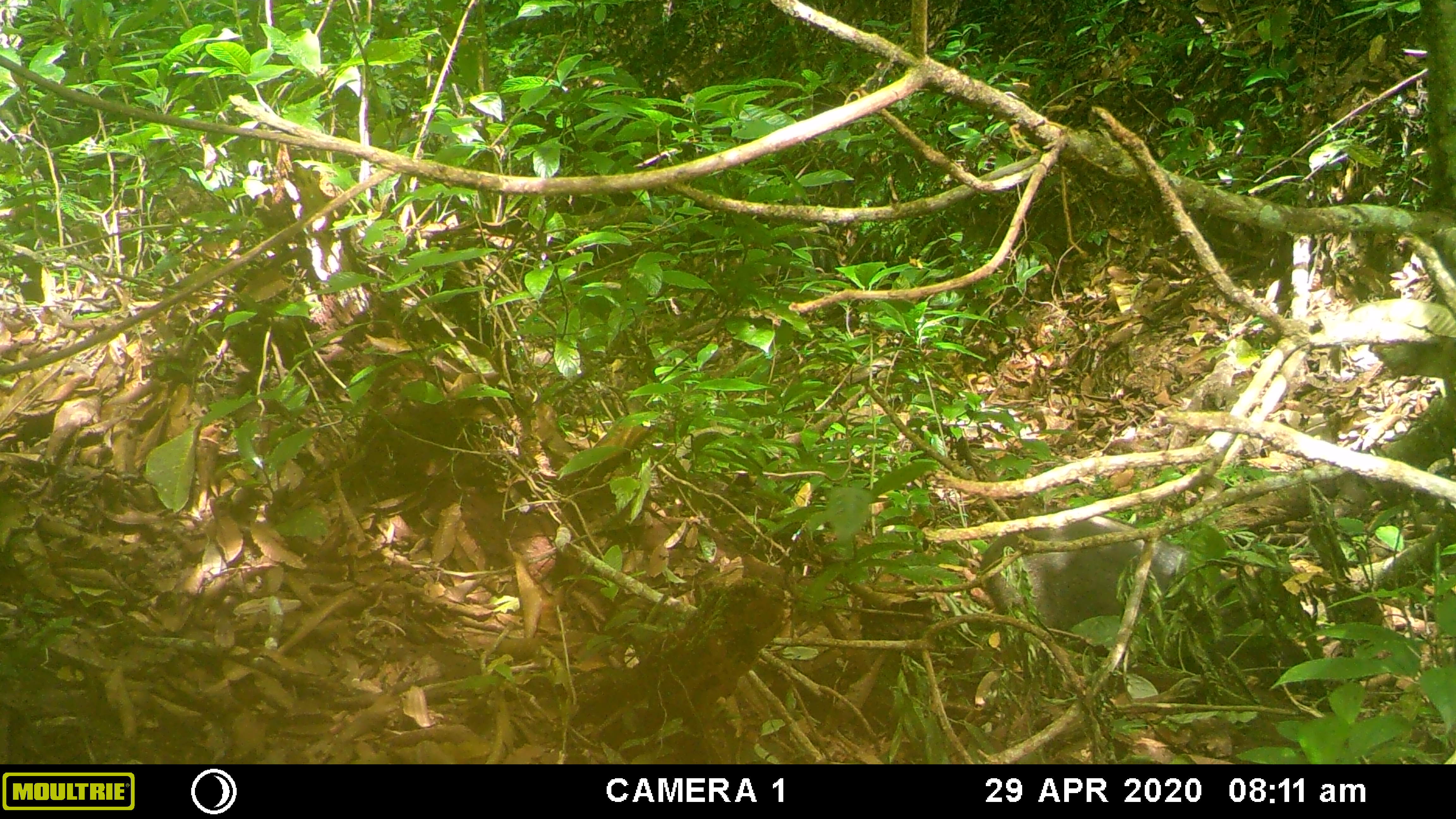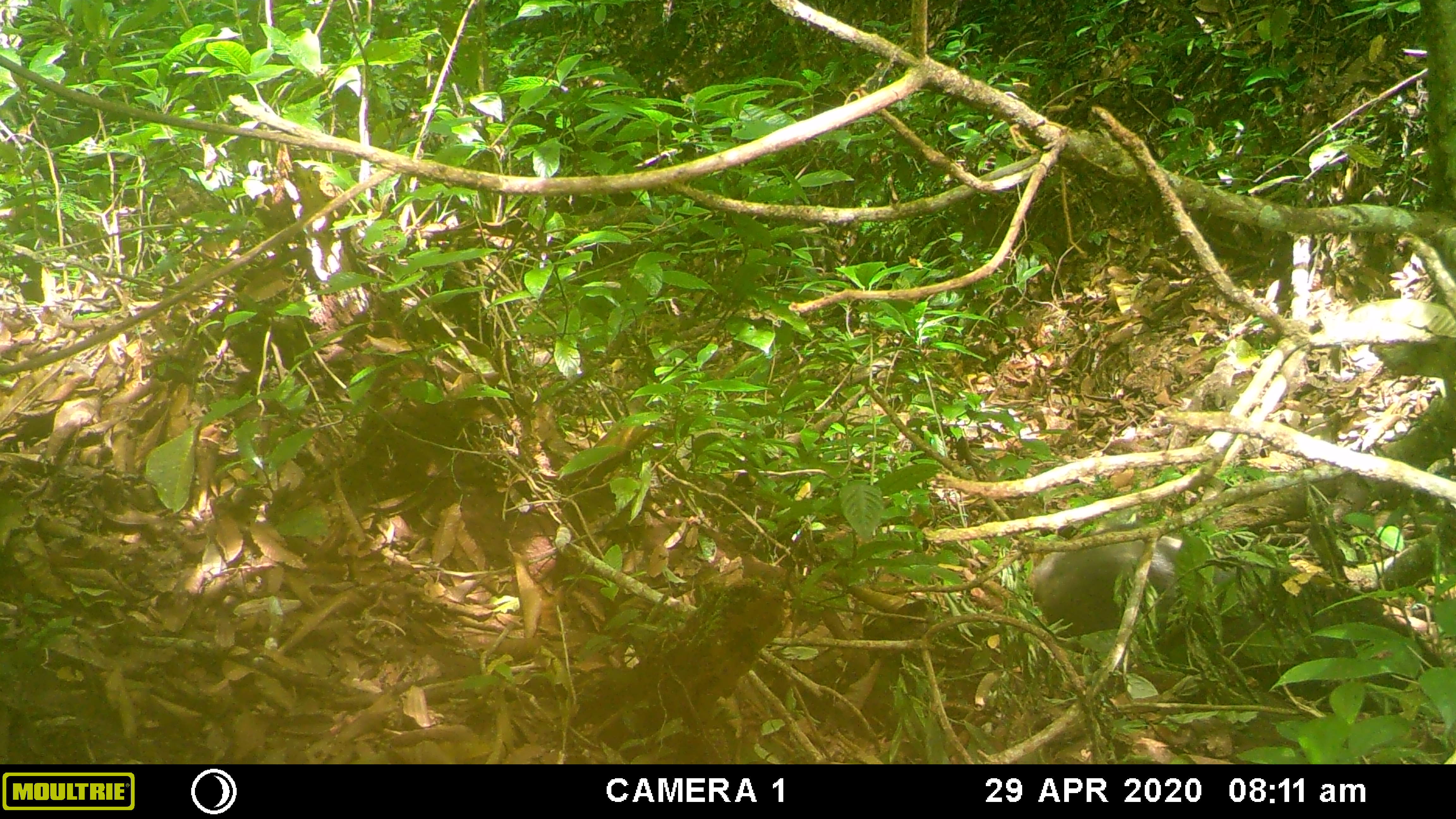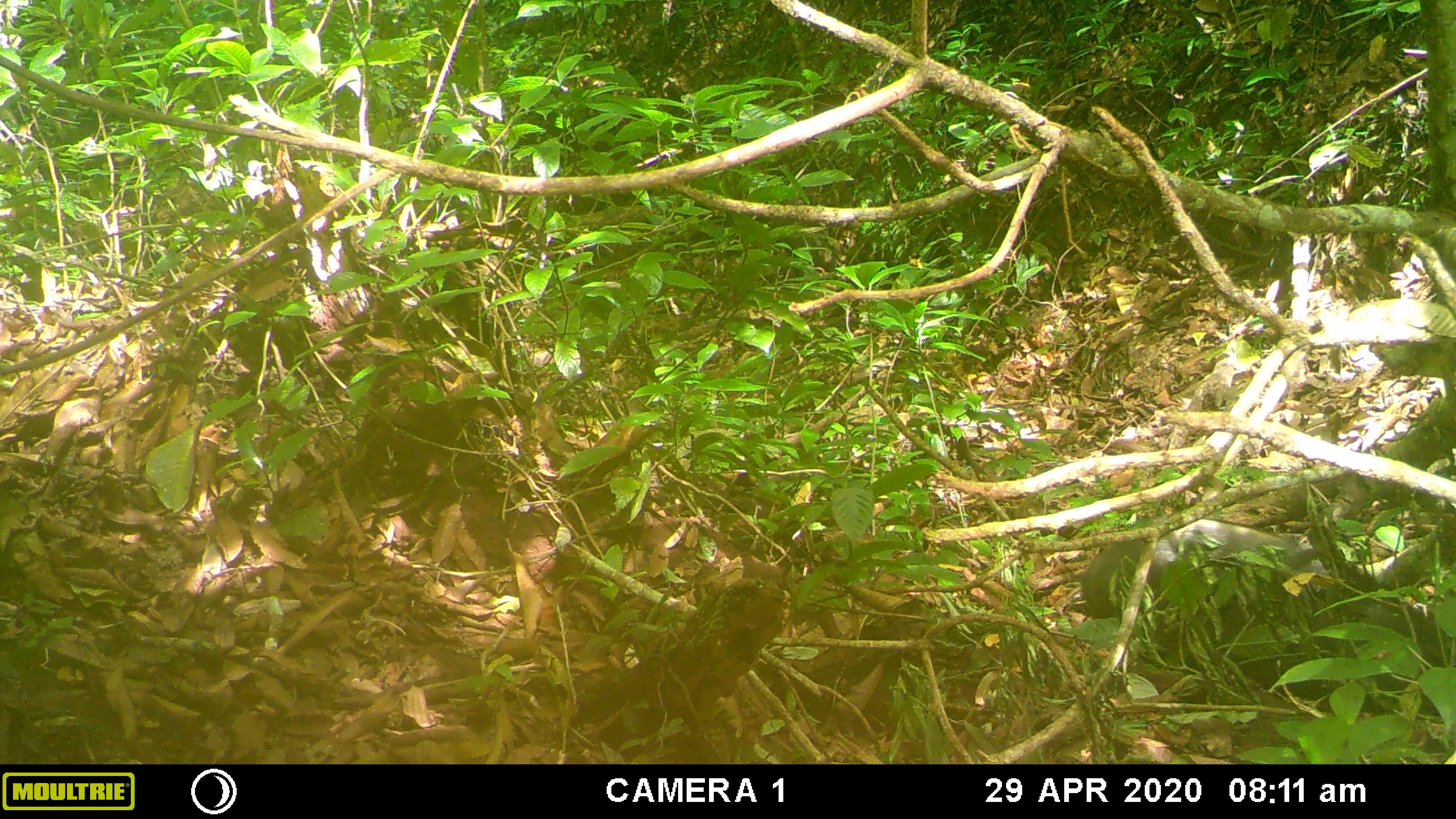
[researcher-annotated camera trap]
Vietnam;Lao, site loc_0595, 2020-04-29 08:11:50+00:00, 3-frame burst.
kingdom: Animalia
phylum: Chordata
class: Mammalia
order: Artiodactyla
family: Suidae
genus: Sus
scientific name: Sus scrofa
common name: eurasian wild pig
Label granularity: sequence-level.